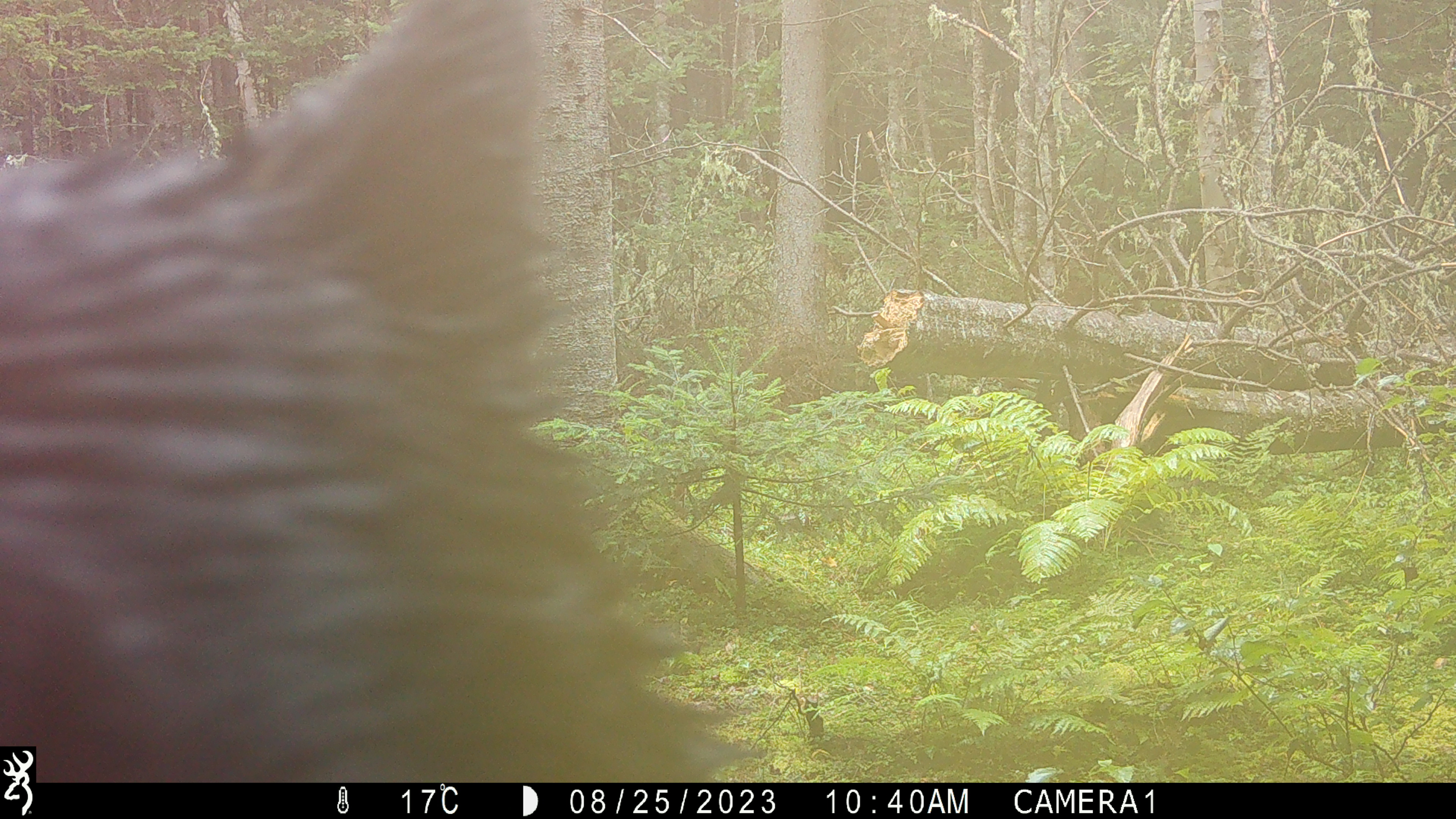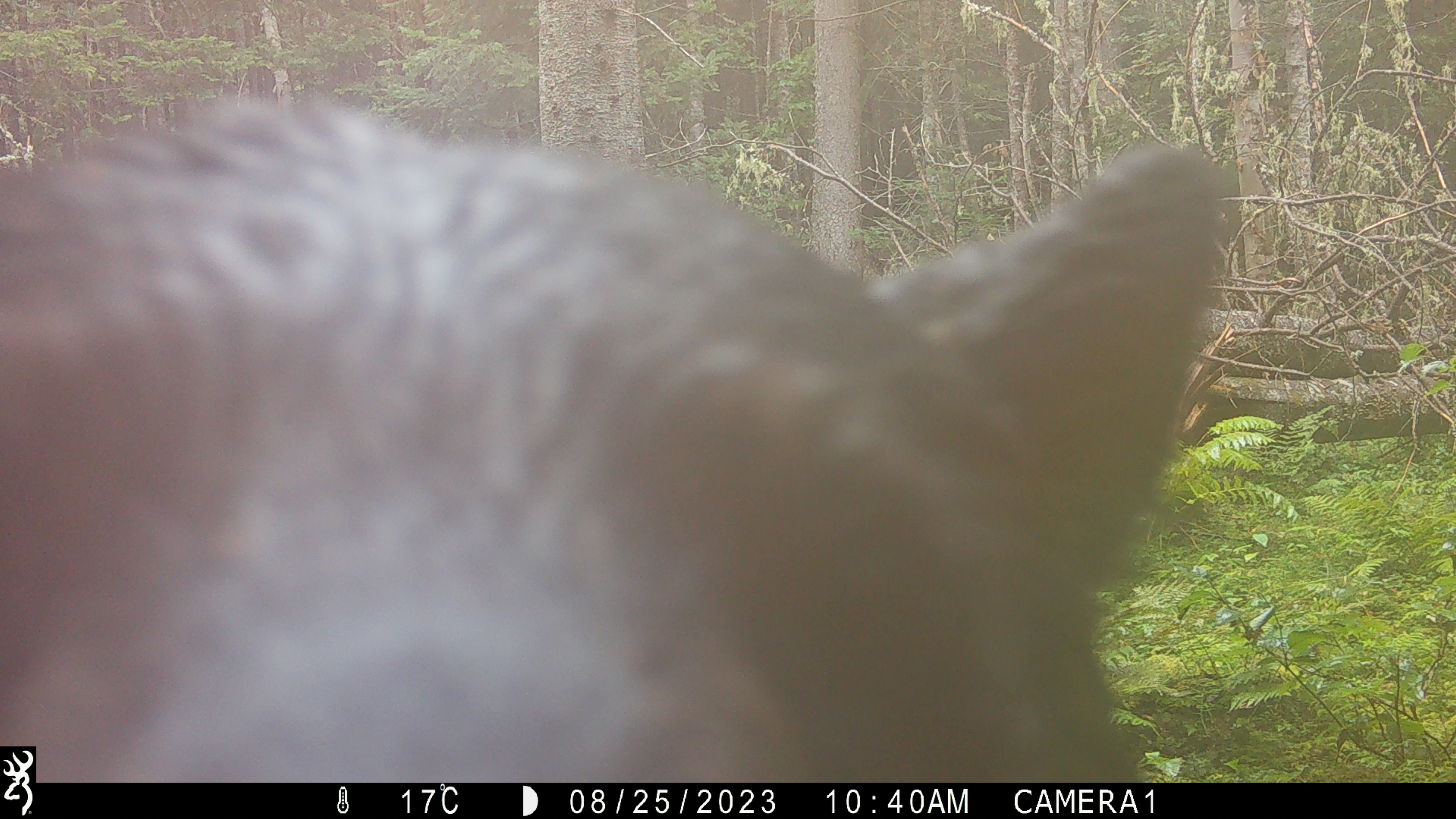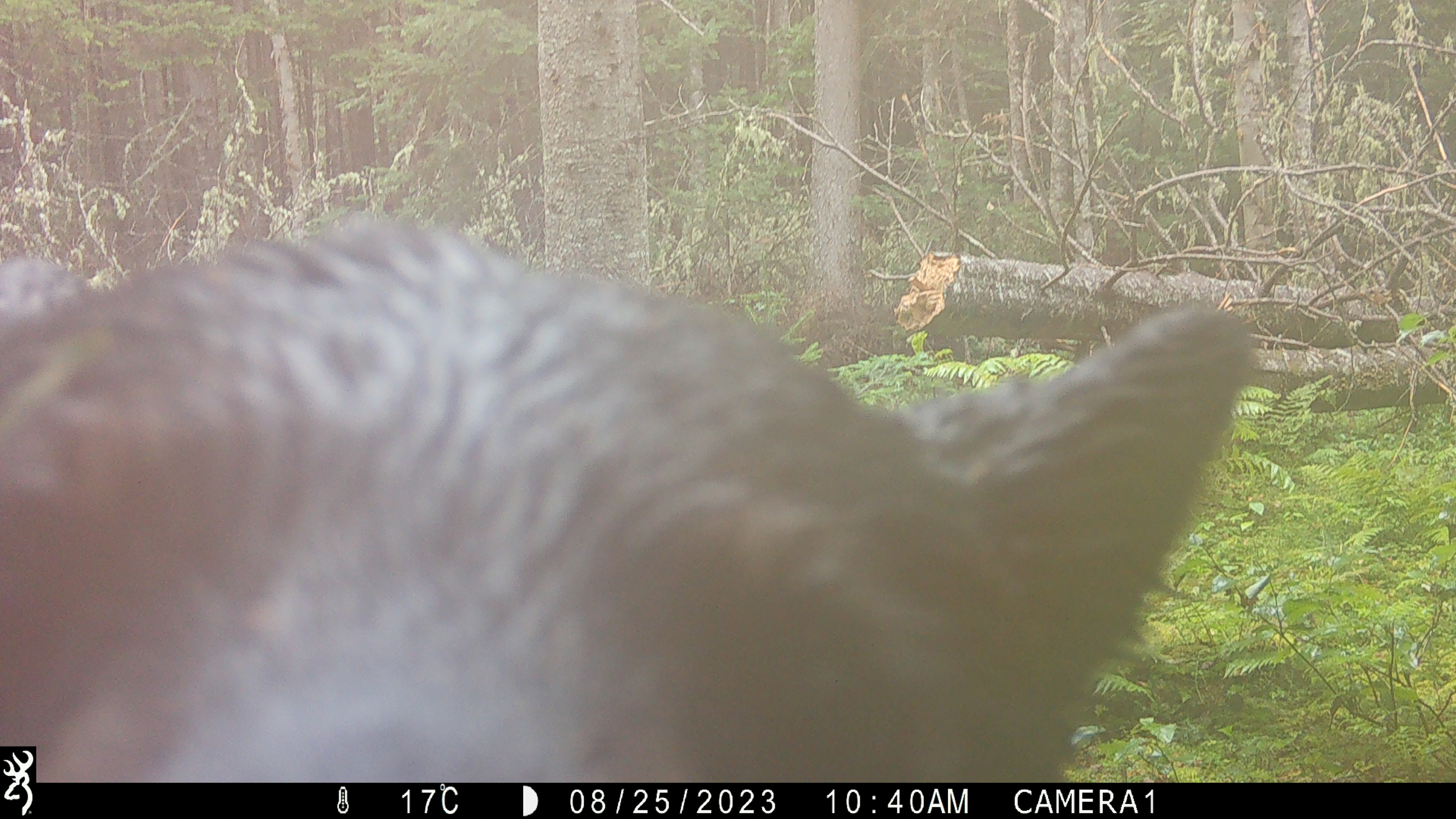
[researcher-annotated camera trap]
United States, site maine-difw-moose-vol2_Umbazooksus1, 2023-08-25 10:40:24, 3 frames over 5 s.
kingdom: Animalia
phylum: Chordata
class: Mammalia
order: Carnivora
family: Ursidae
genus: Ursus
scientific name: Ursus americanus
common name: black bear